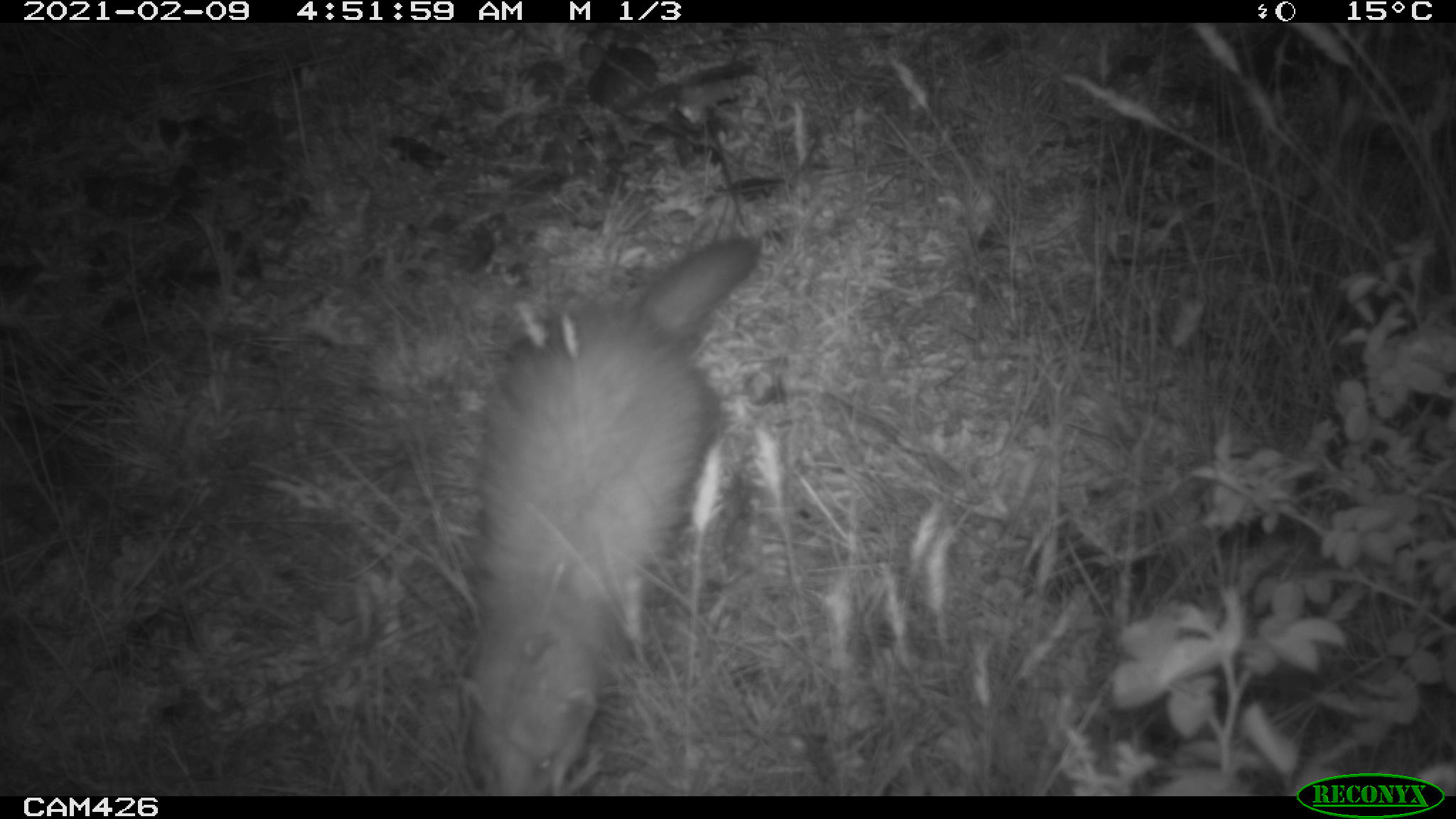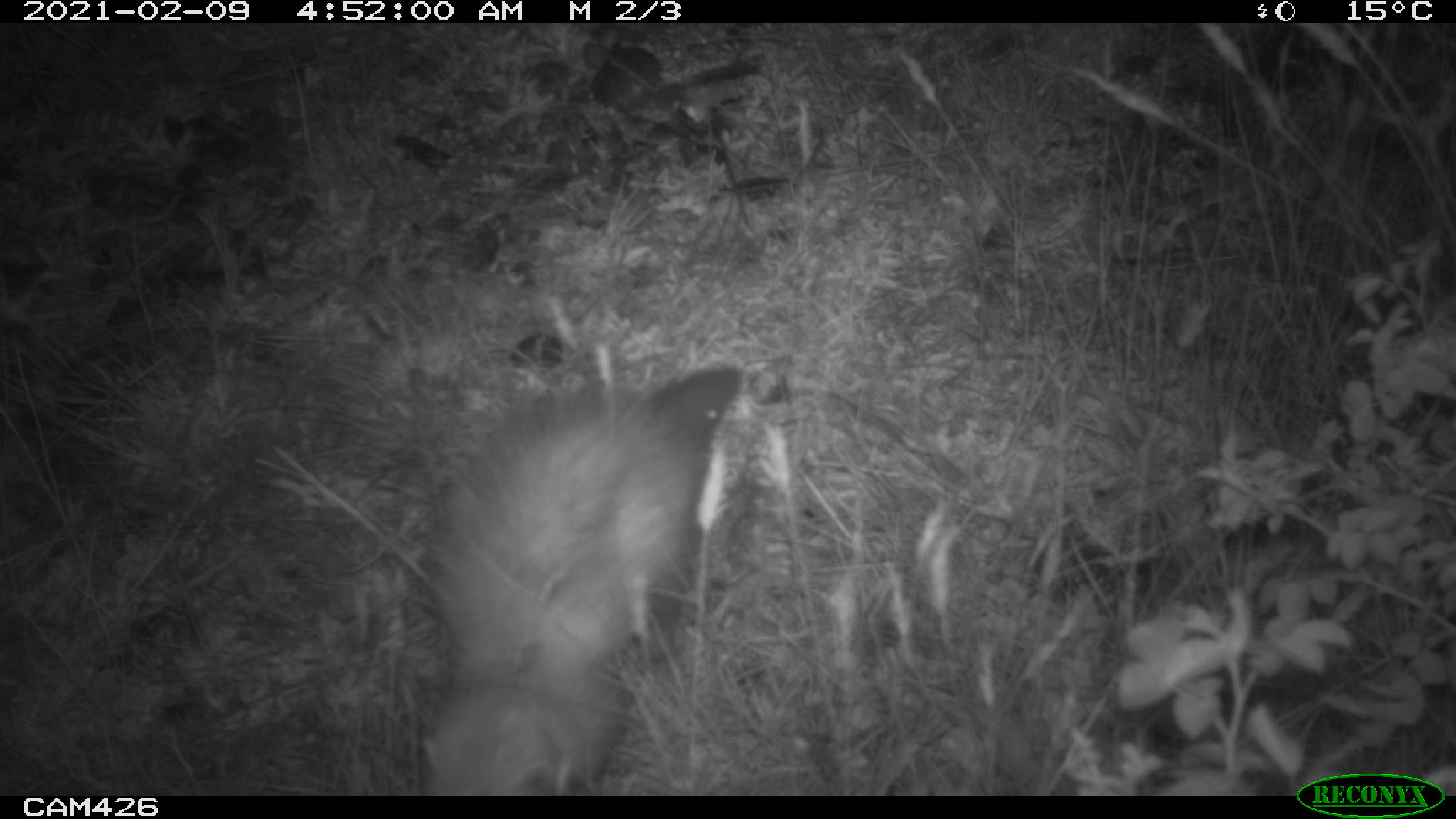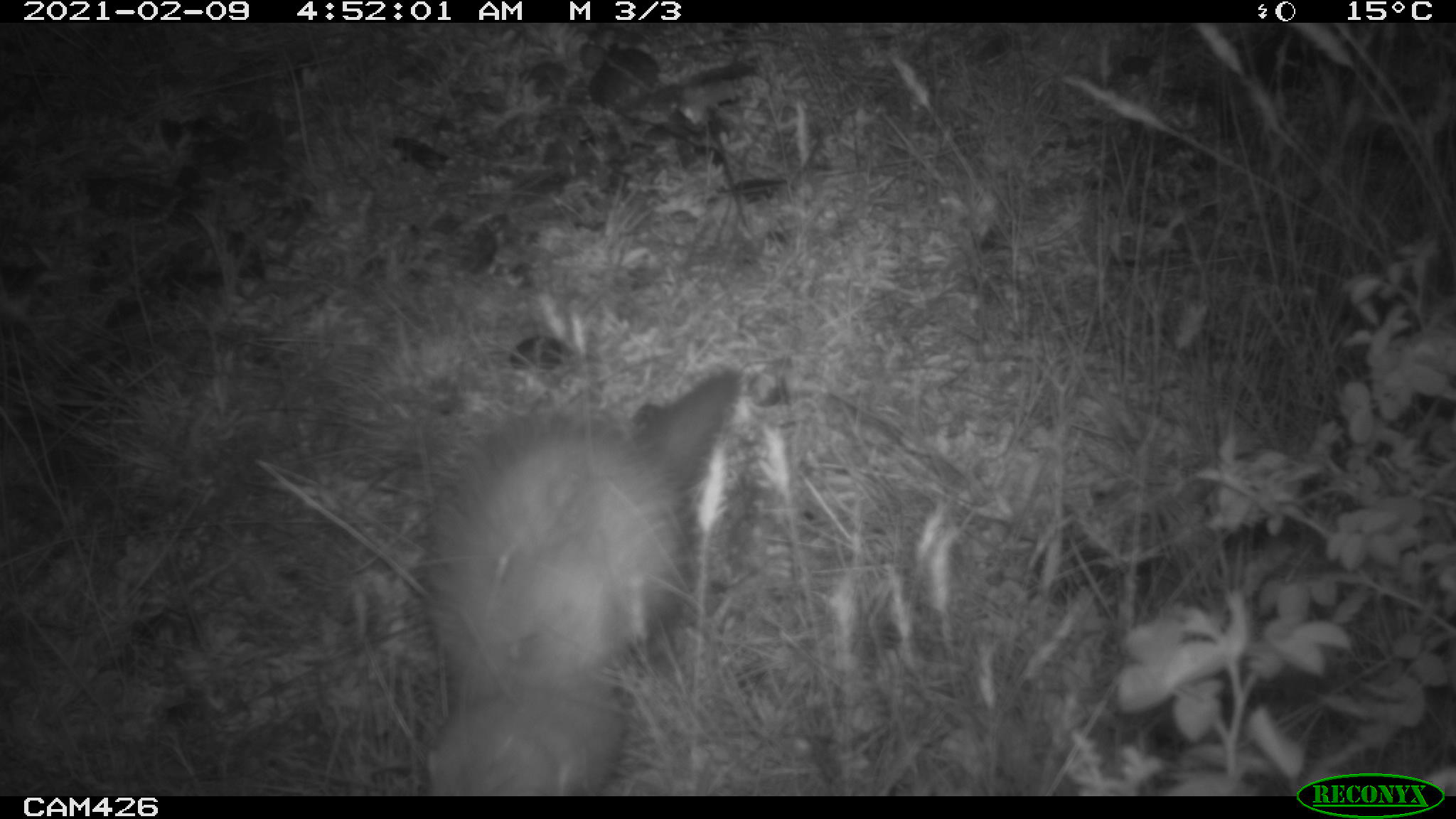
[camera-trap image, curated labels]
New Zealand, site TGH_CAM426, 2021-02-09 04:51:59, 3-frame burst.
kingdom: Animalia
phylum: Chordata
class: Mammalia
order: Carnivora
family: Mustelidae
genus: Mustela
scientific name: Mustela furo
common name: ferret